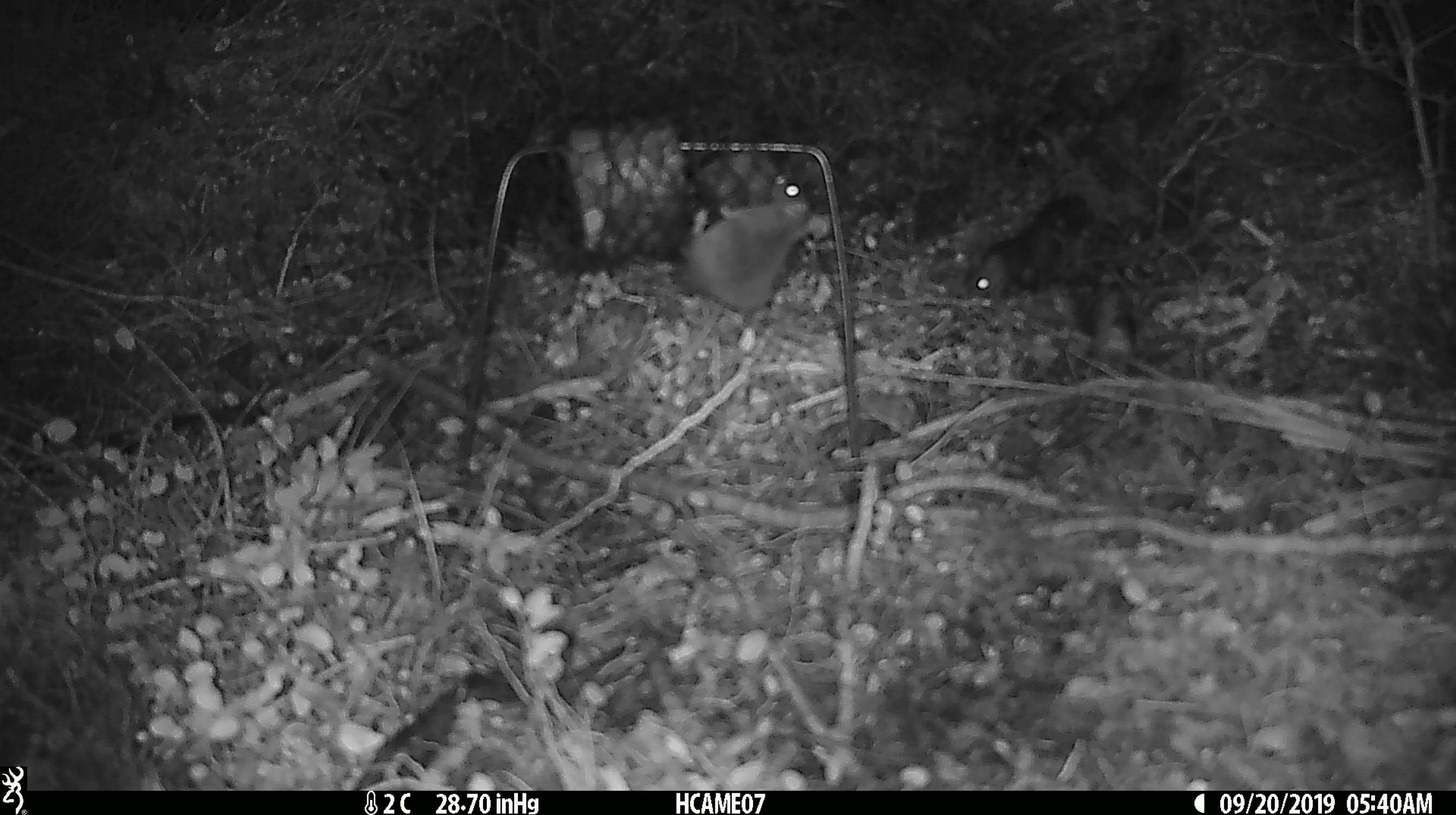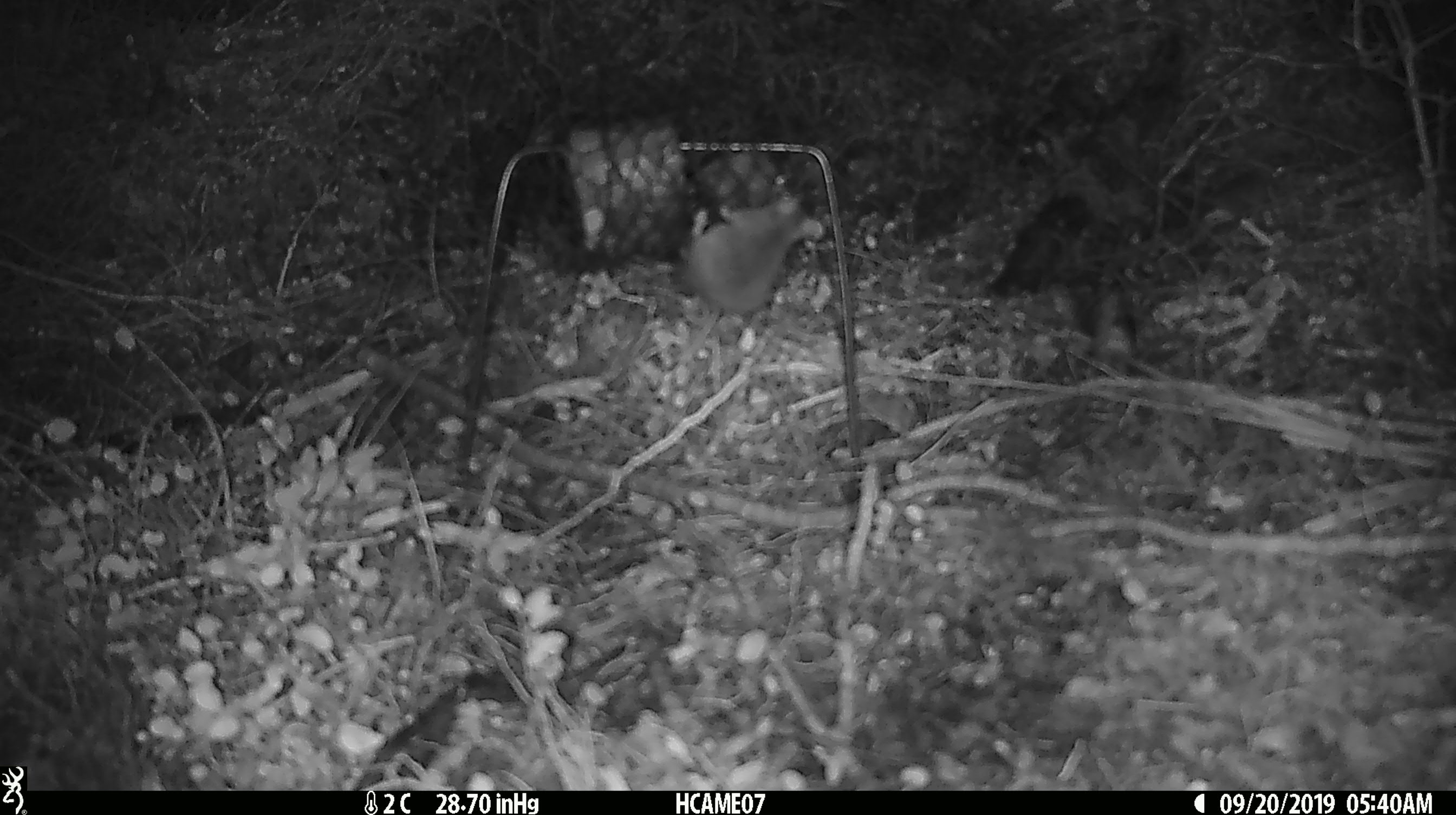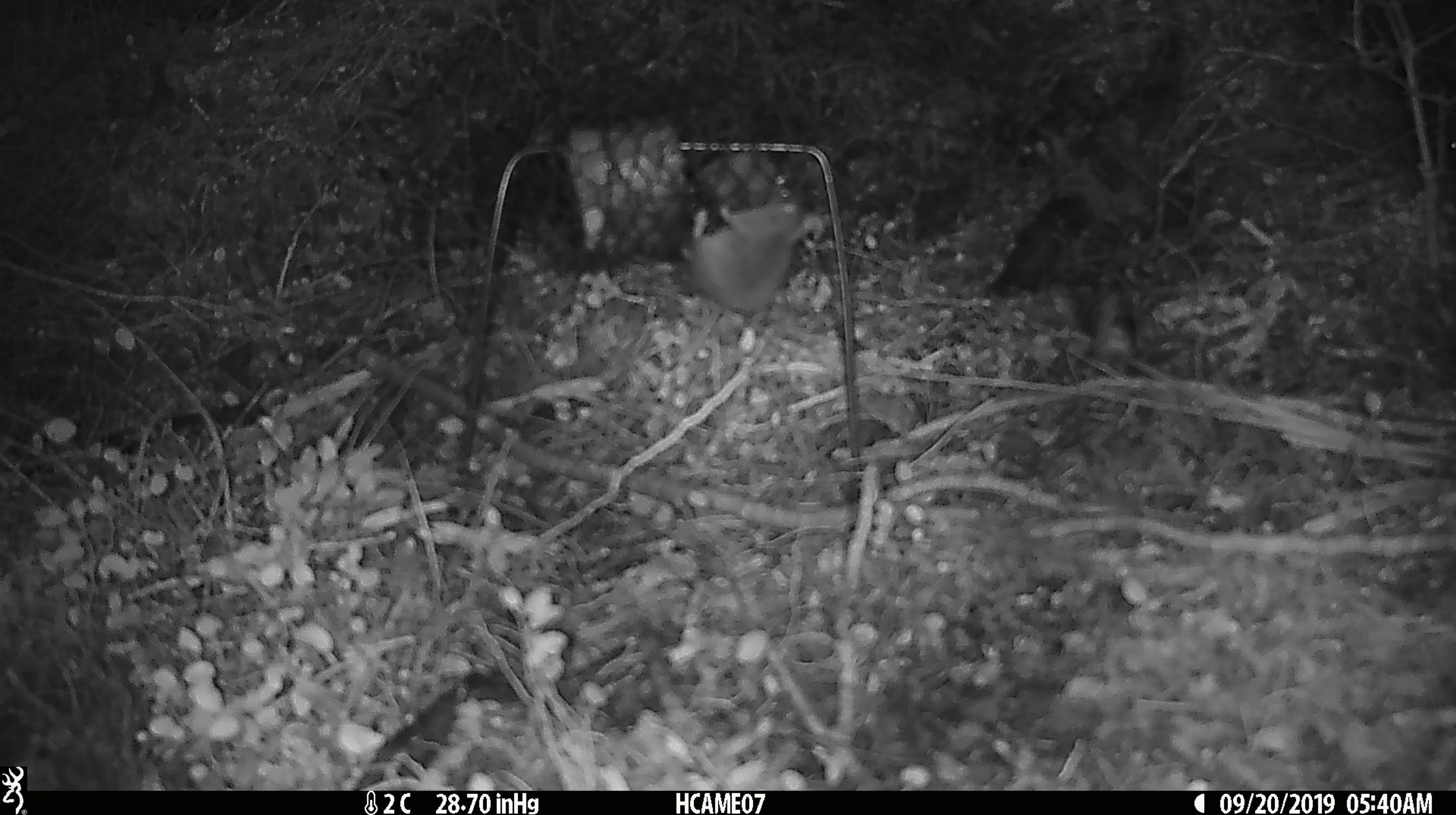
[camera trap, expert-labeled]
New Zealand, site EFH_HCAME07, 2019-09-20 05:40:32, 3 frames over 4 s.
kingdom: Animalia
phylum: Chordata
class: Mammalia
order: Rodentia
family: Muridae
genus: Mus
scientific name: Mus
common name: mouse